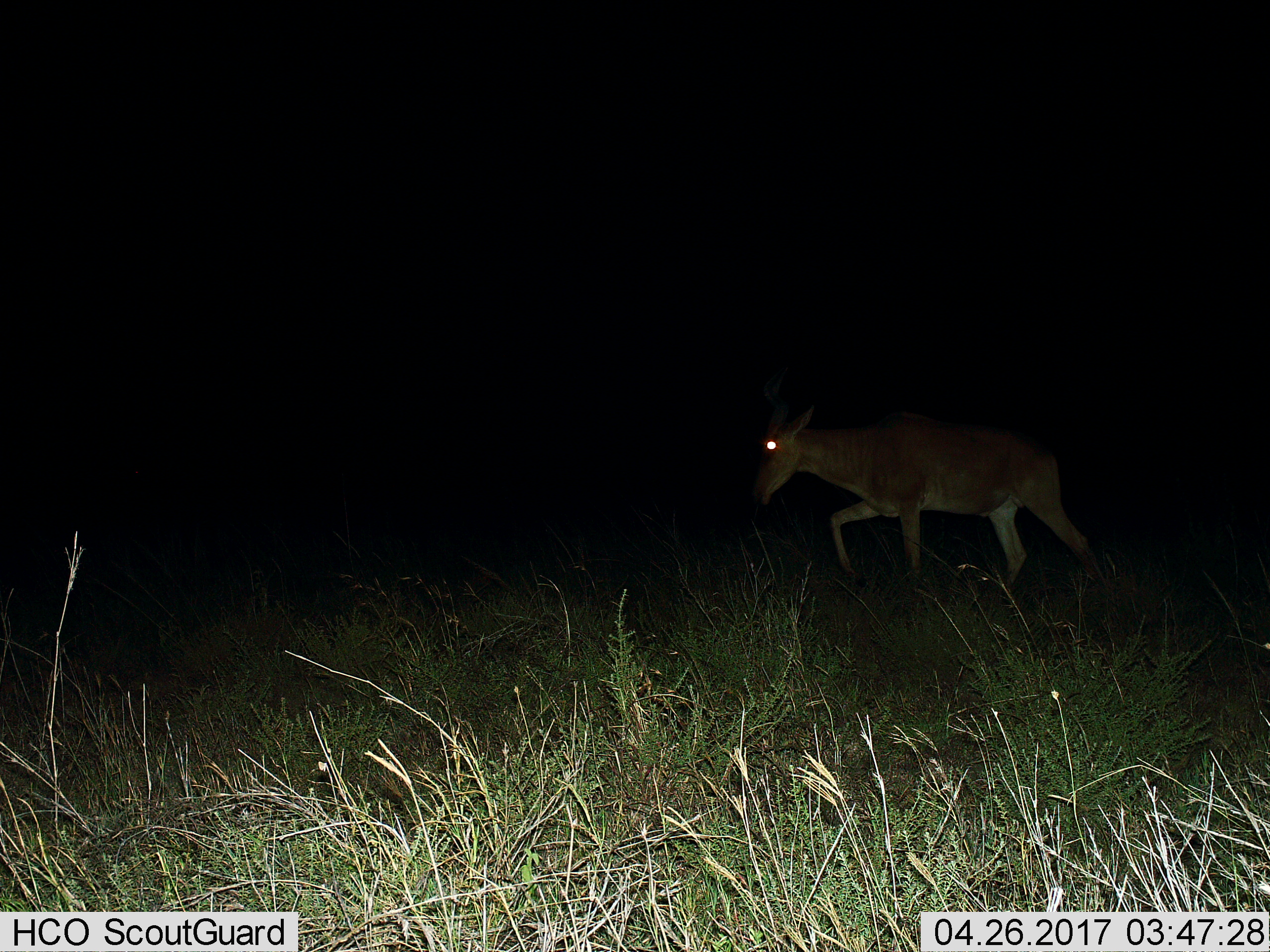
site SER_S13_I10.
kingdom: Animalia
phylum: Chordata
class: Mammalia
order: Artiodactyla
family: Bovidae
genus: Alcelaphus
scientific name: Alcelaphus buselaphus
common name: hartebeest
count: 1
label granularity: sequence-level